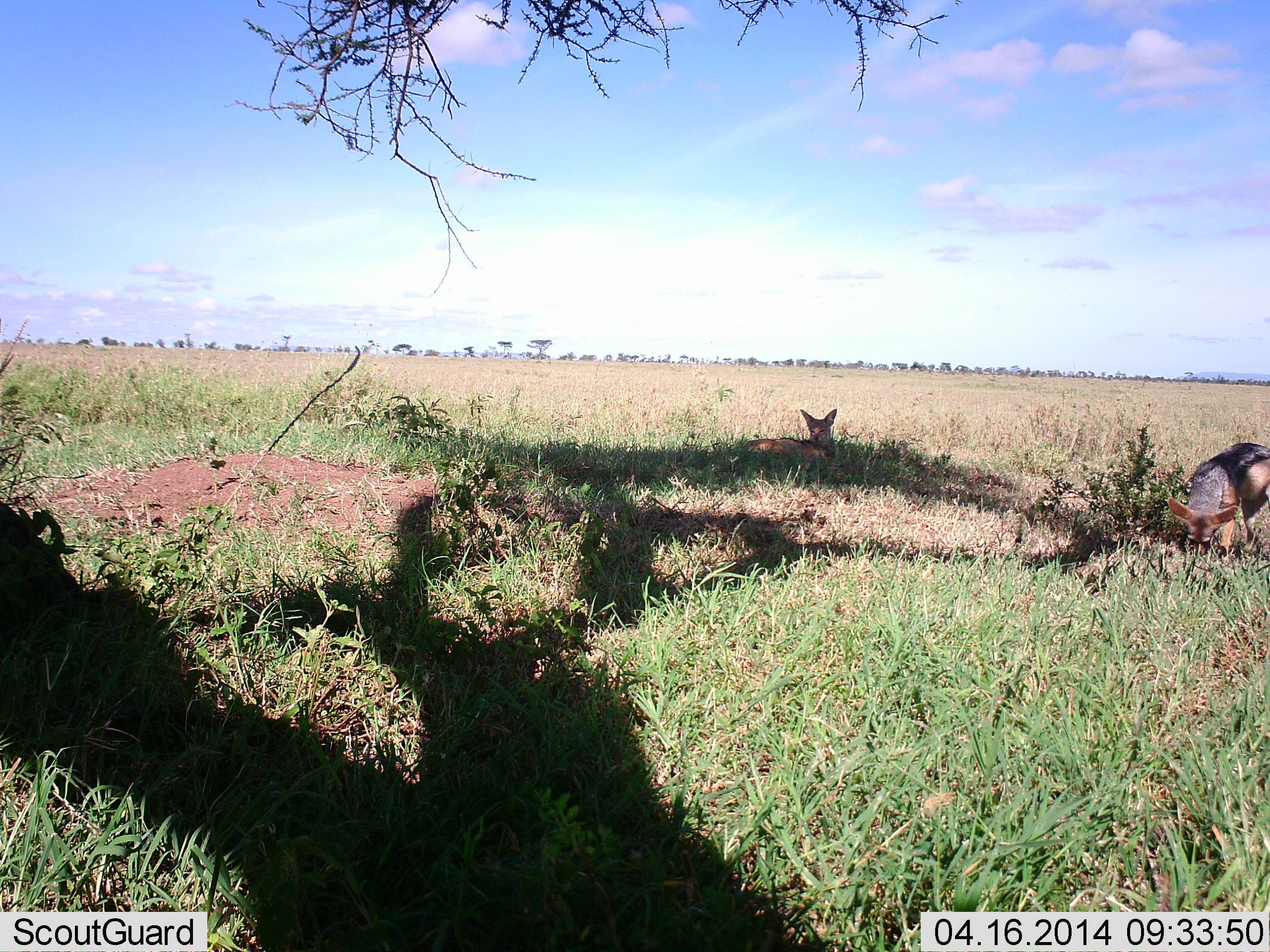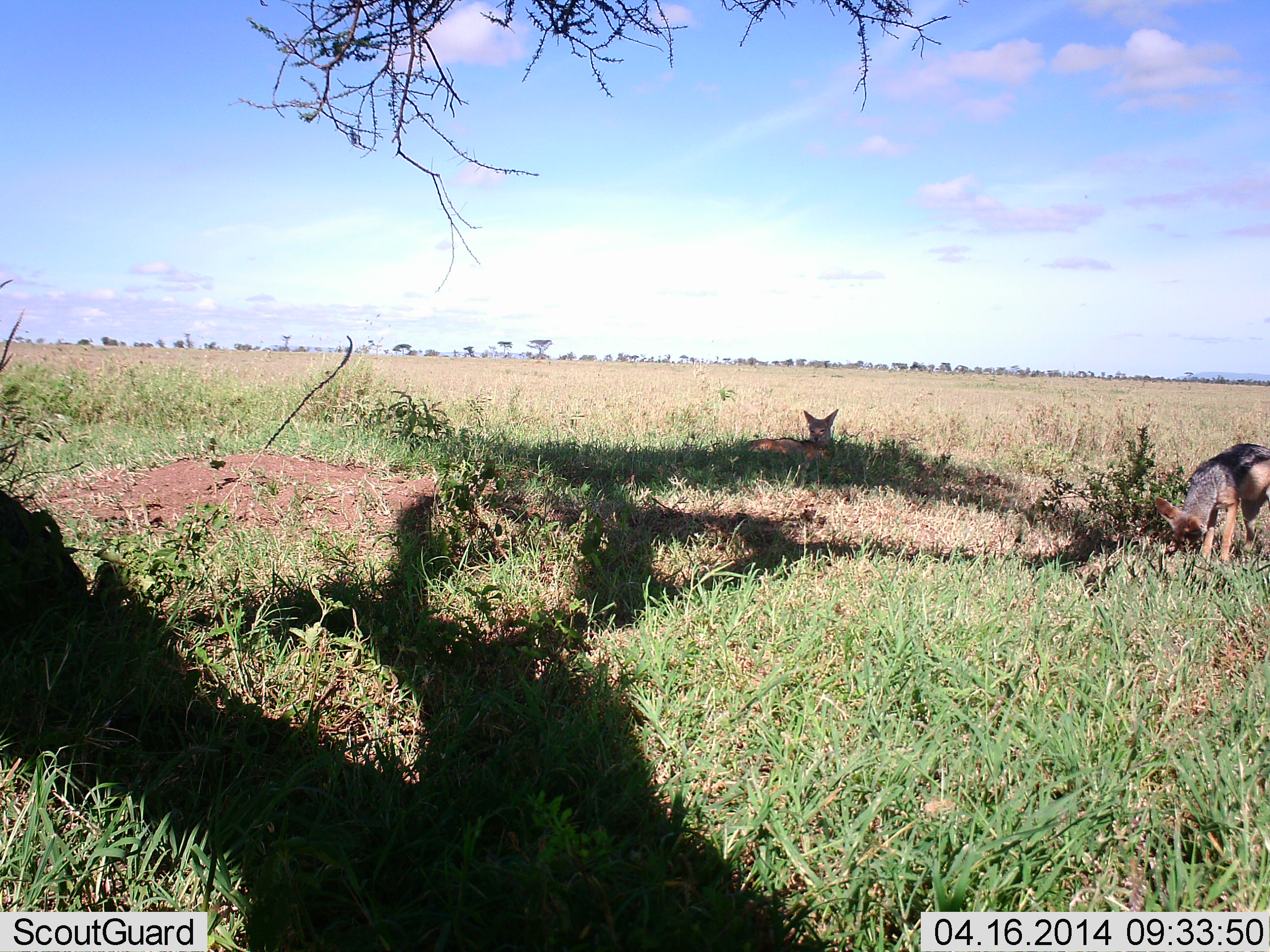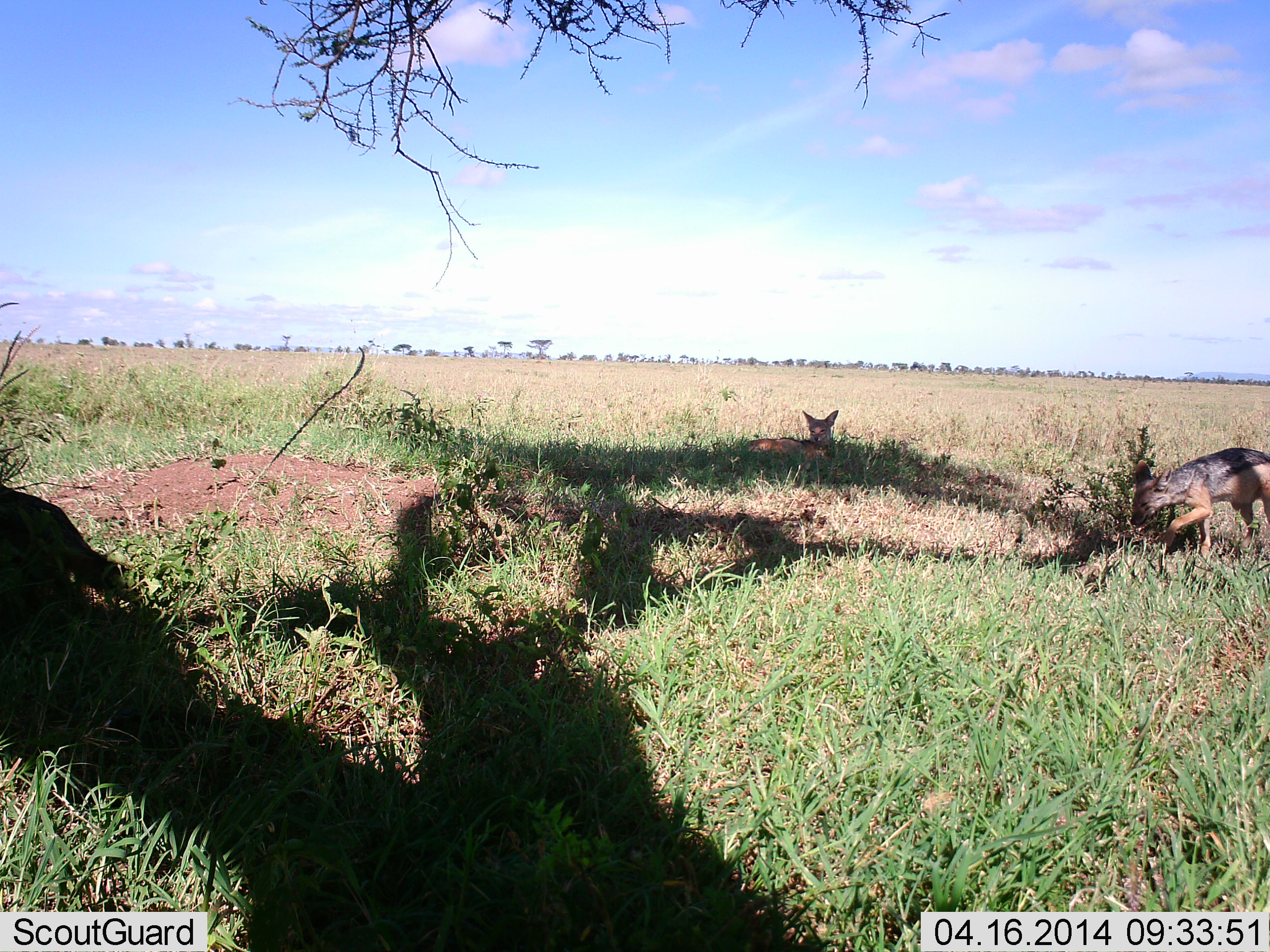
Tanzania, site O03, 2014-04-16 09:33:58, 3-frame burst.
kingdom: Animalia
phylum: Chordata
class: Mammalia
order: Carnivora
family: Canidae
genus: Lupulella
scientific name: Lupulella mesomelas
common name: black-backed jackal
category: jackal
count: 2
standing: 50%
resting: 100%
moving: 30%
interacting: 0%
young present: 0%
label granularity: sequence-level